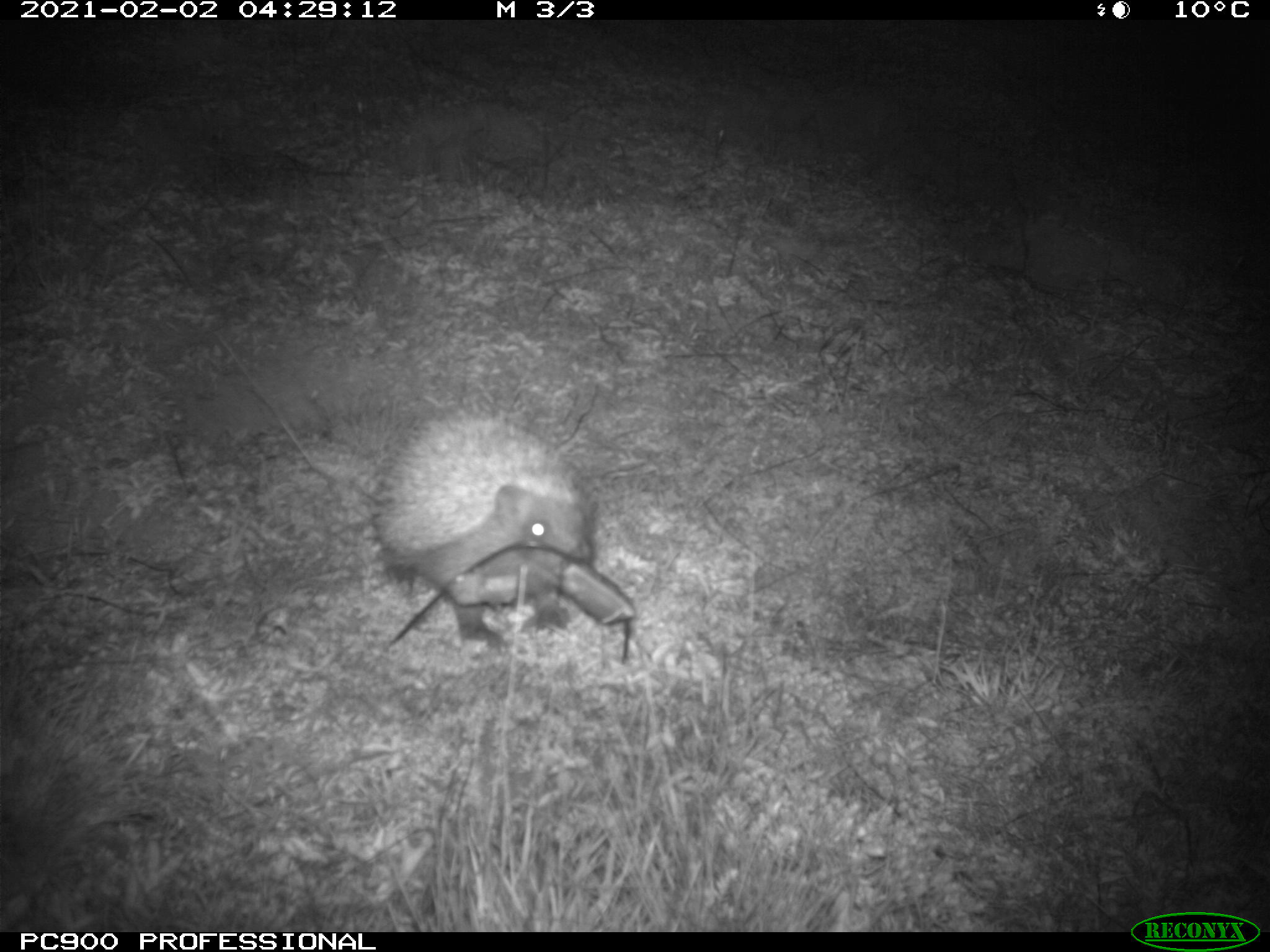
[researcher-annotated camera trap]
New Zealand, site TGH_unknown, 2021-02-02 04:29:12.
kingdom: Animalia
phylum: Chordata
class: Mammalia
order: Eulipotyphla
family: Erinaceidae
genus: Erinaceus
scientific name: Erinaceus europaeus europaeus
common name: european hedgehog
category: hedgehog